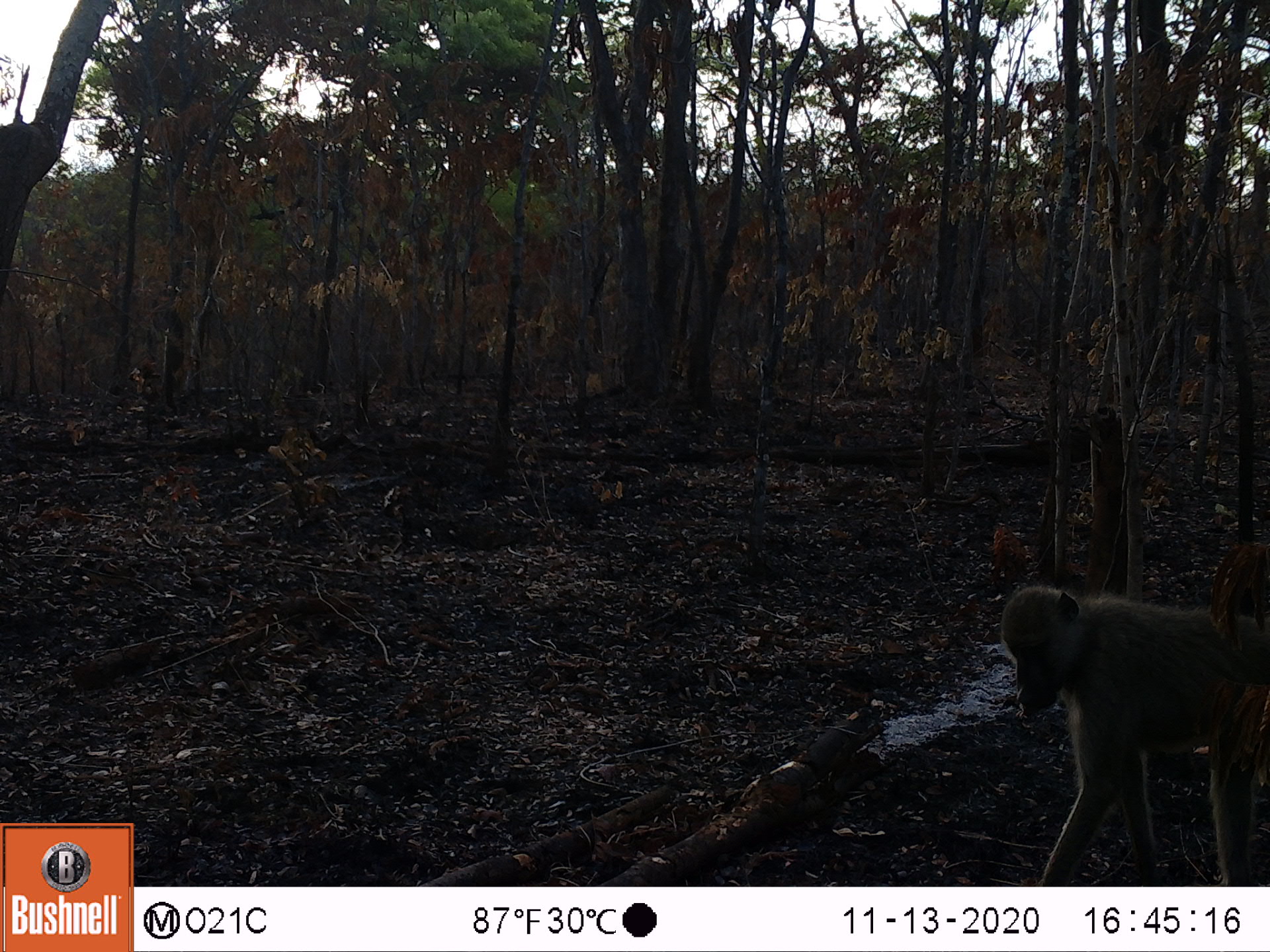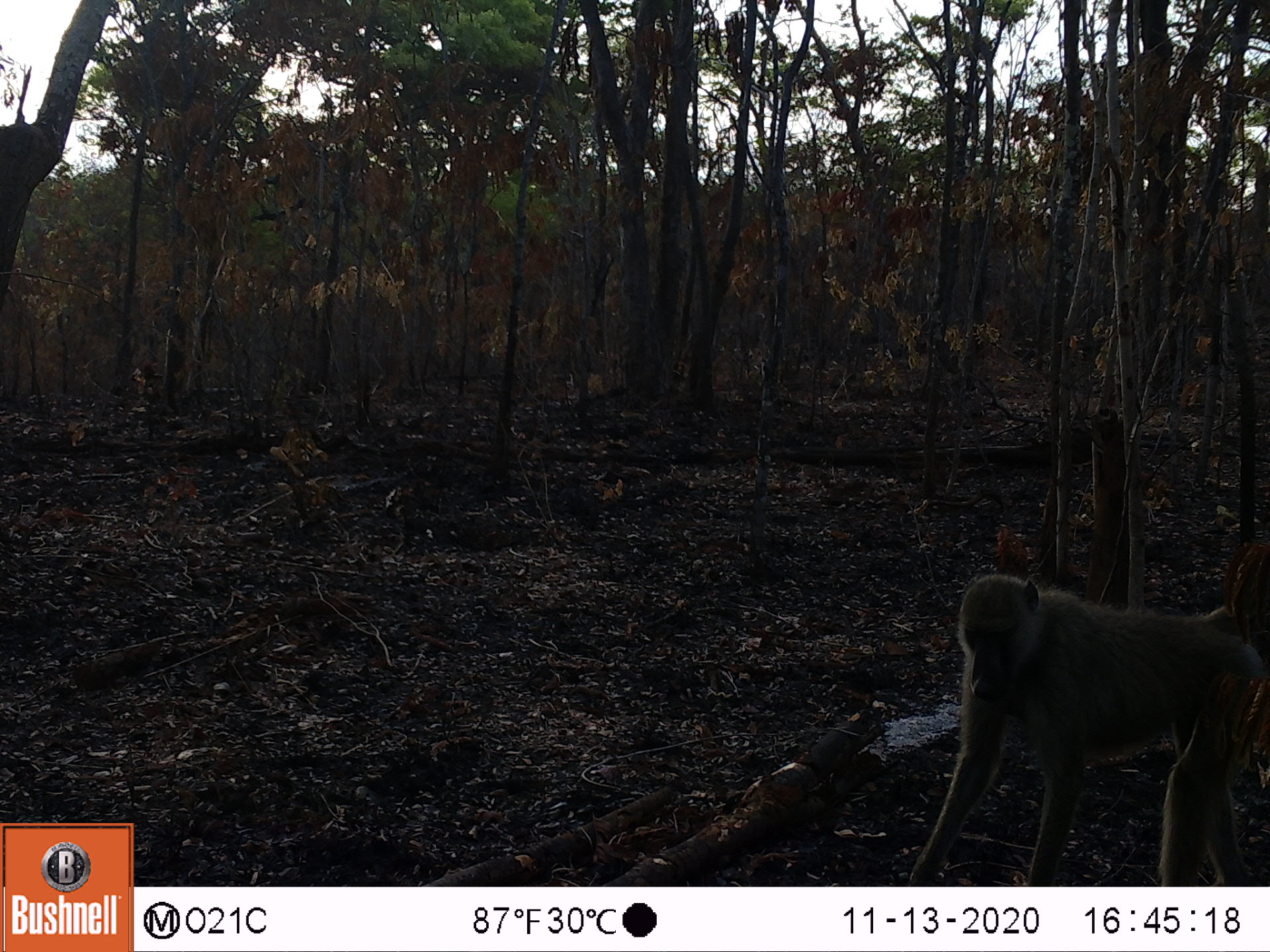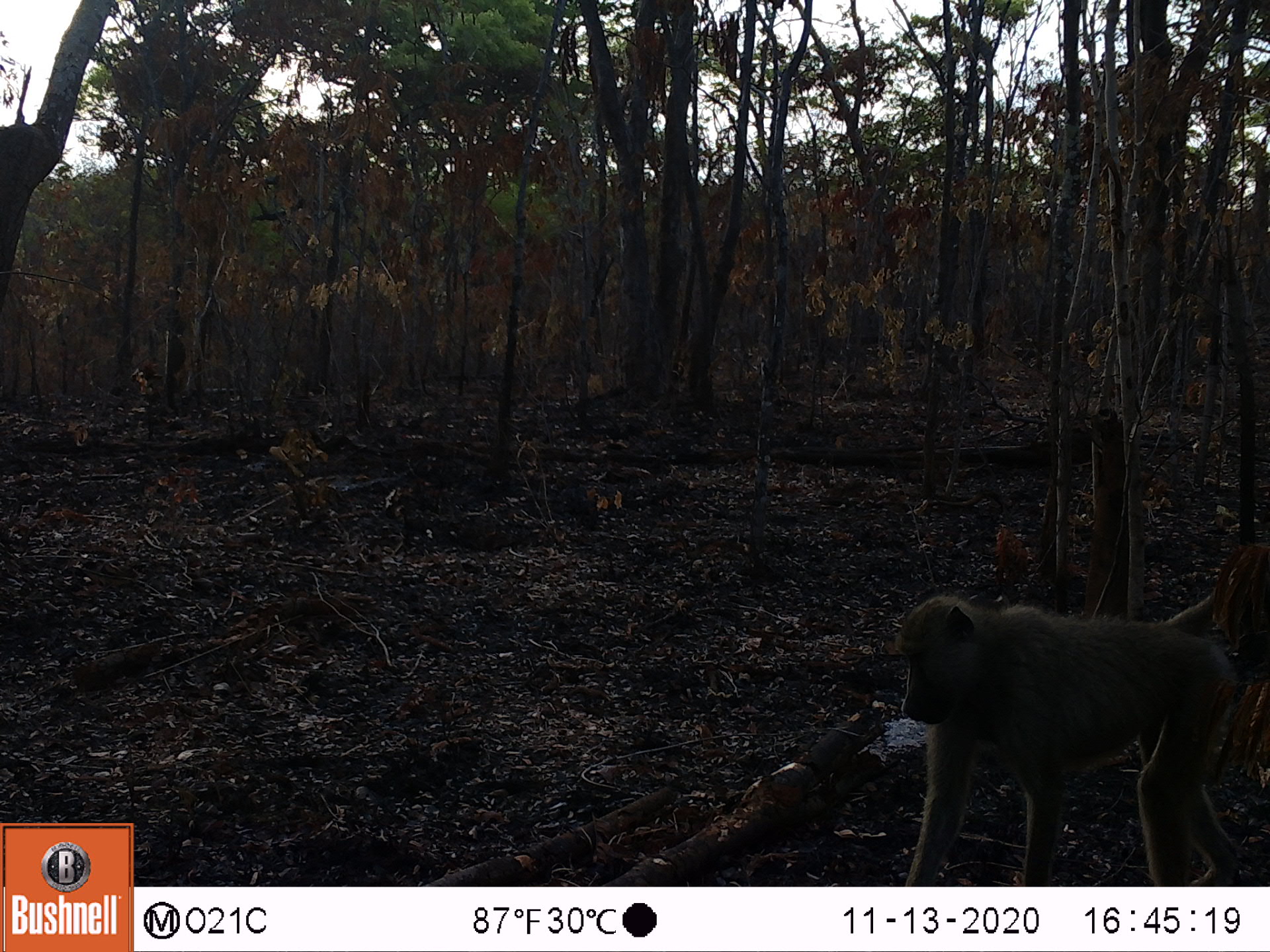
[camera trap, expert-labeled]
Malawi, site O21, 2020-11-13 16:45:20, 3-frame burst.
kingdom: Animalia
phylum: Chordata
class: Mammalia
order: Primates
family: Cercopithecidae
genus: Papio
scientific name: Papio cynocephalus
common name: yellow baboon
Yellow baboon (Papio cynocephalus), count 1.